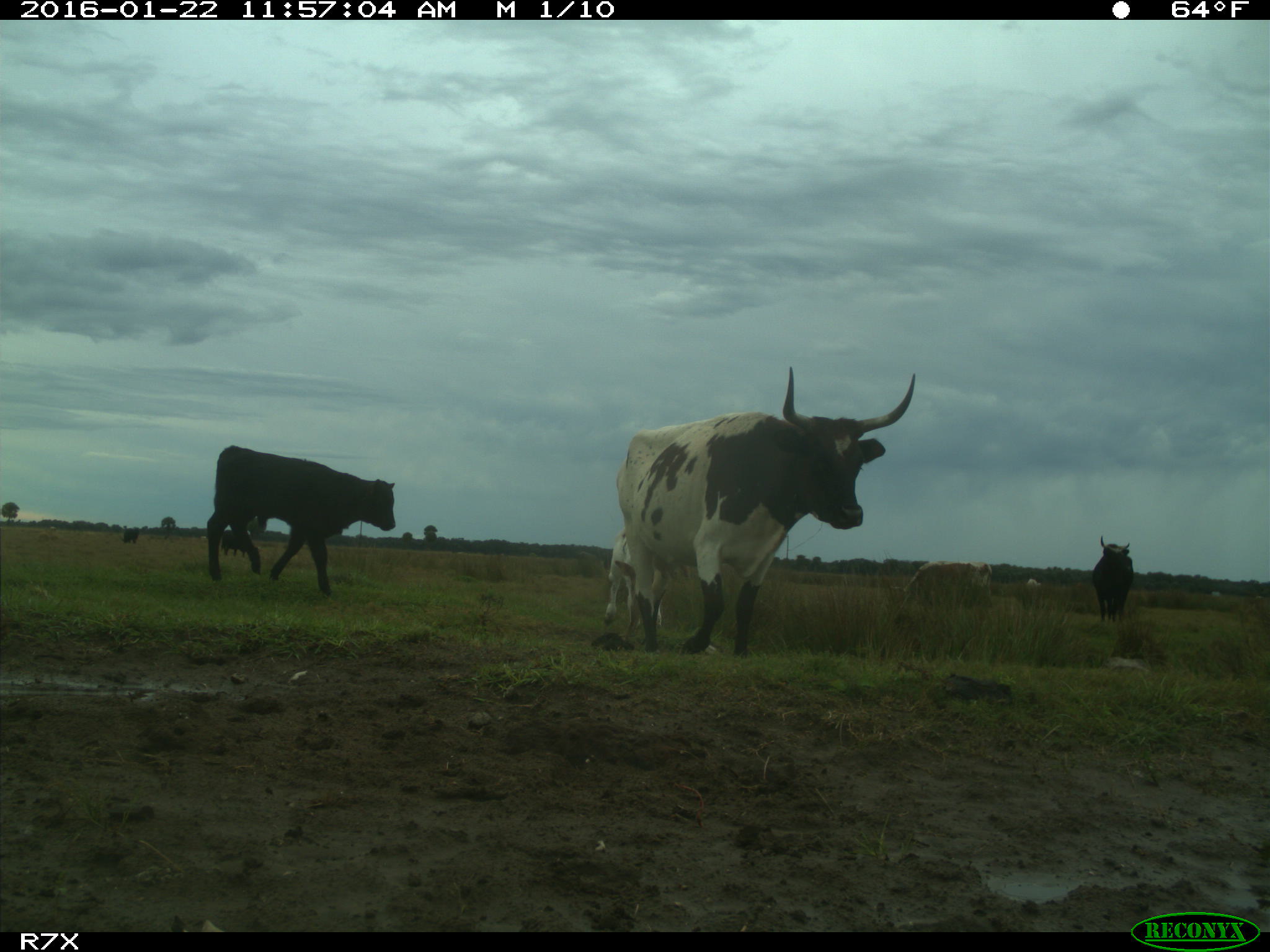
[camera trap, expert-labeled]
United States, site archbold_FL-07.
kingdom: Animalia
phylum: Chordata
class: Mammalia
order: Artiodactyla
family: Bovidae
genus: Bos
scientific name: Bos taurus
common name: domestic cow